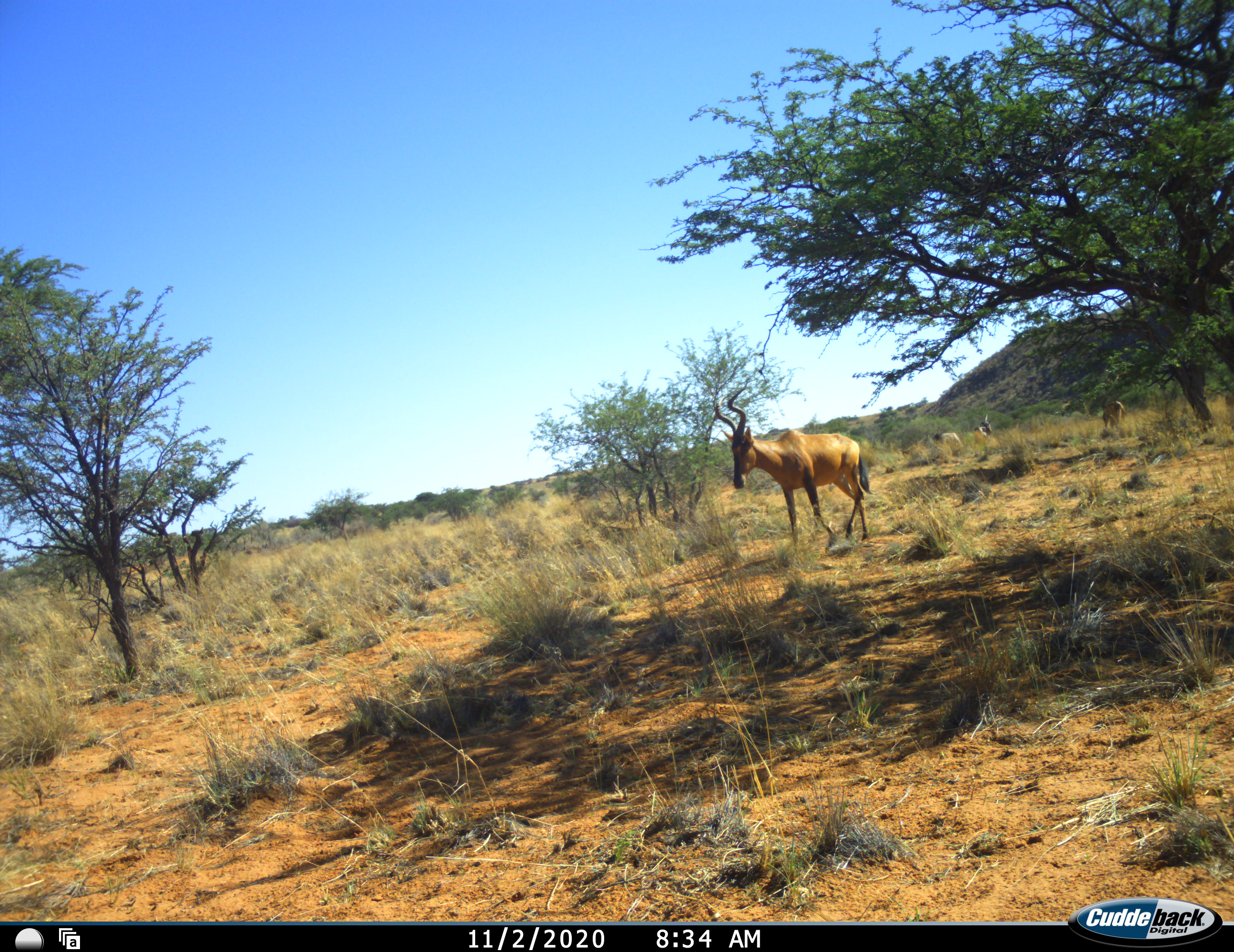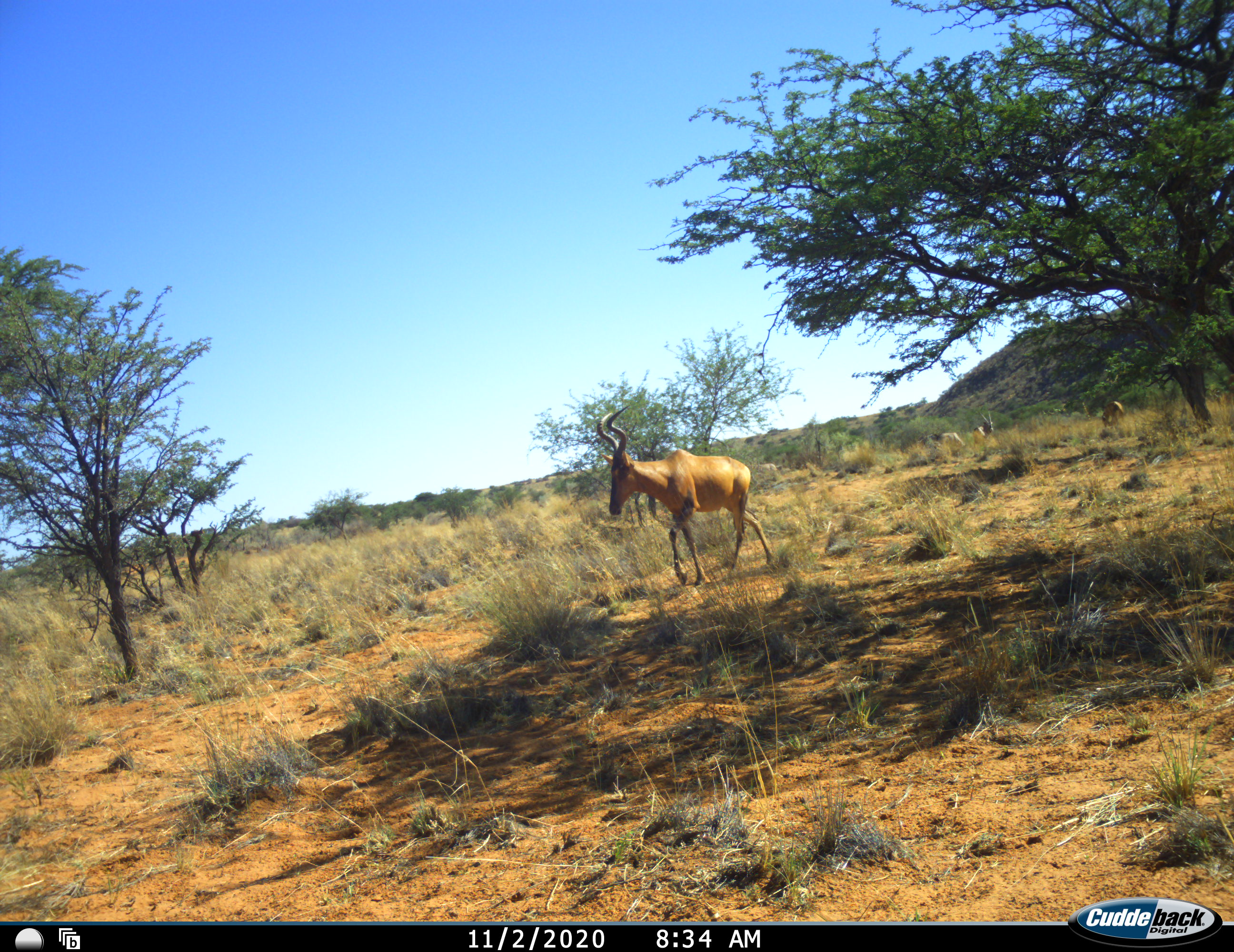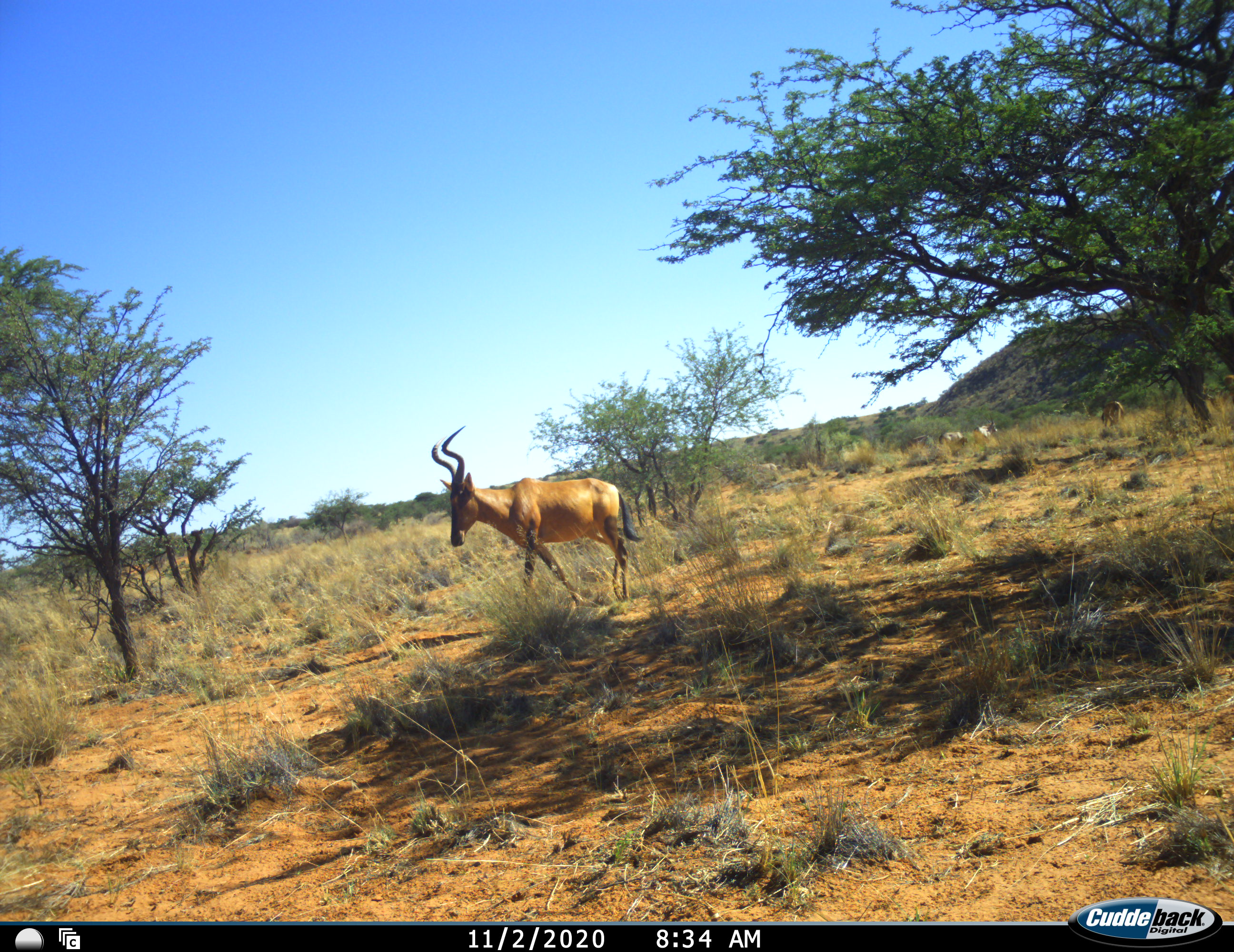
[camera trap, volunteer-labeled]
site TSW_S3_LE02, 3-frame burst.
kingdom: Animalia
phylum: Chordata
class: Mammalia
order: Artiodactyla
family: Bovidae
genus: Oryx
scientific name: Oryx gazella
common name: gemsbok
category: oryx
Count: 3.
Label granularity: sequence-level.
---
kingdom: Animalia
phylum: Chordata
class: Mammalia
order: Artiodactyla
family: Bovidae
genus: Alcelaphus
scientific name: Alcelaphus buselaphus caama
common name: red hartebeest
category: hartebeestred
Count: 2.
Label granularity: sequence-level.